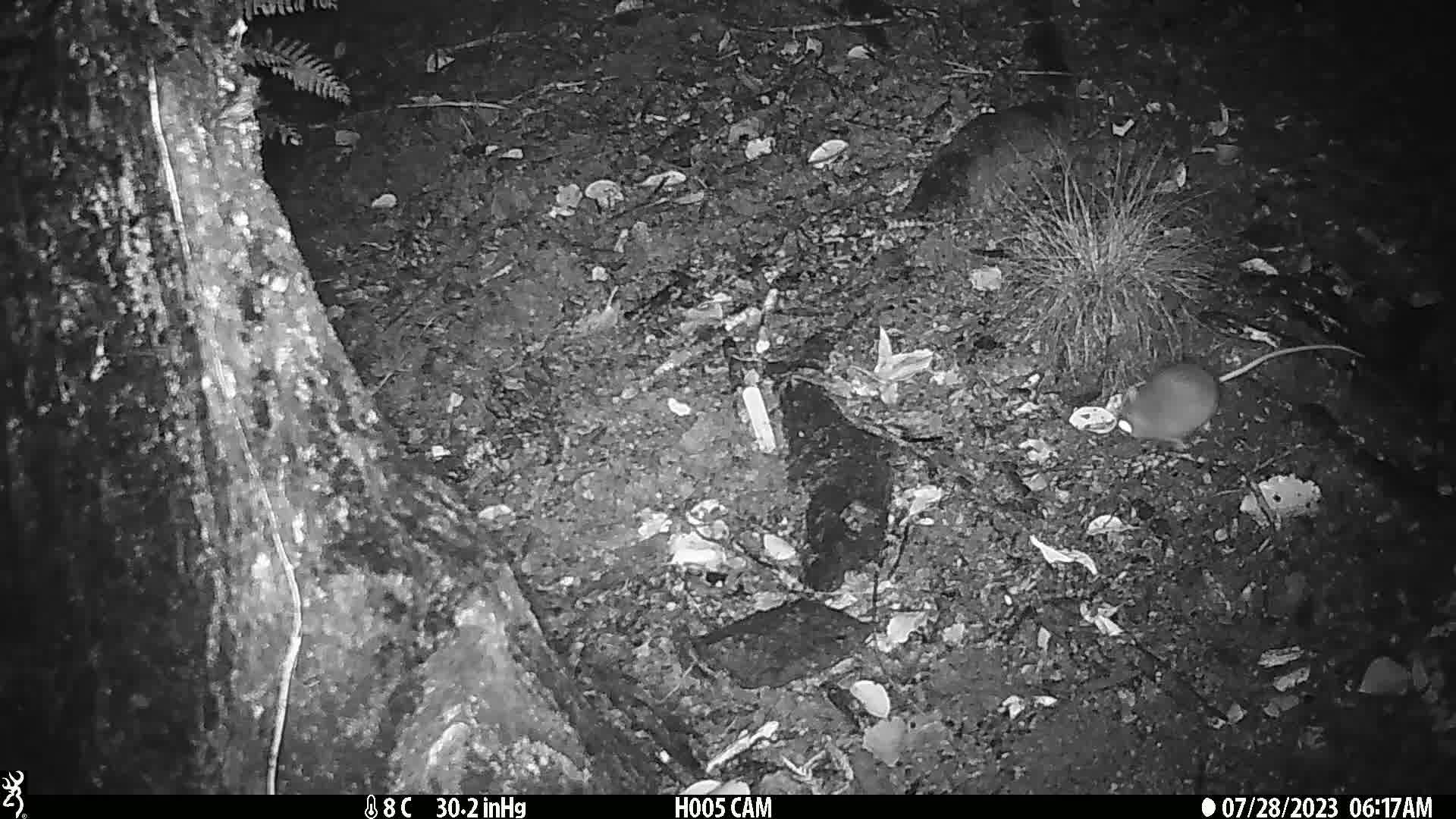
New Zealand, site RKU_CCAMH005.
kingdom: Animalia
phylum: Chordata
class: Mammalia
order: Rodentia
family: Muridae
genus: Rattus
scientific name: Rattus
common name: rat